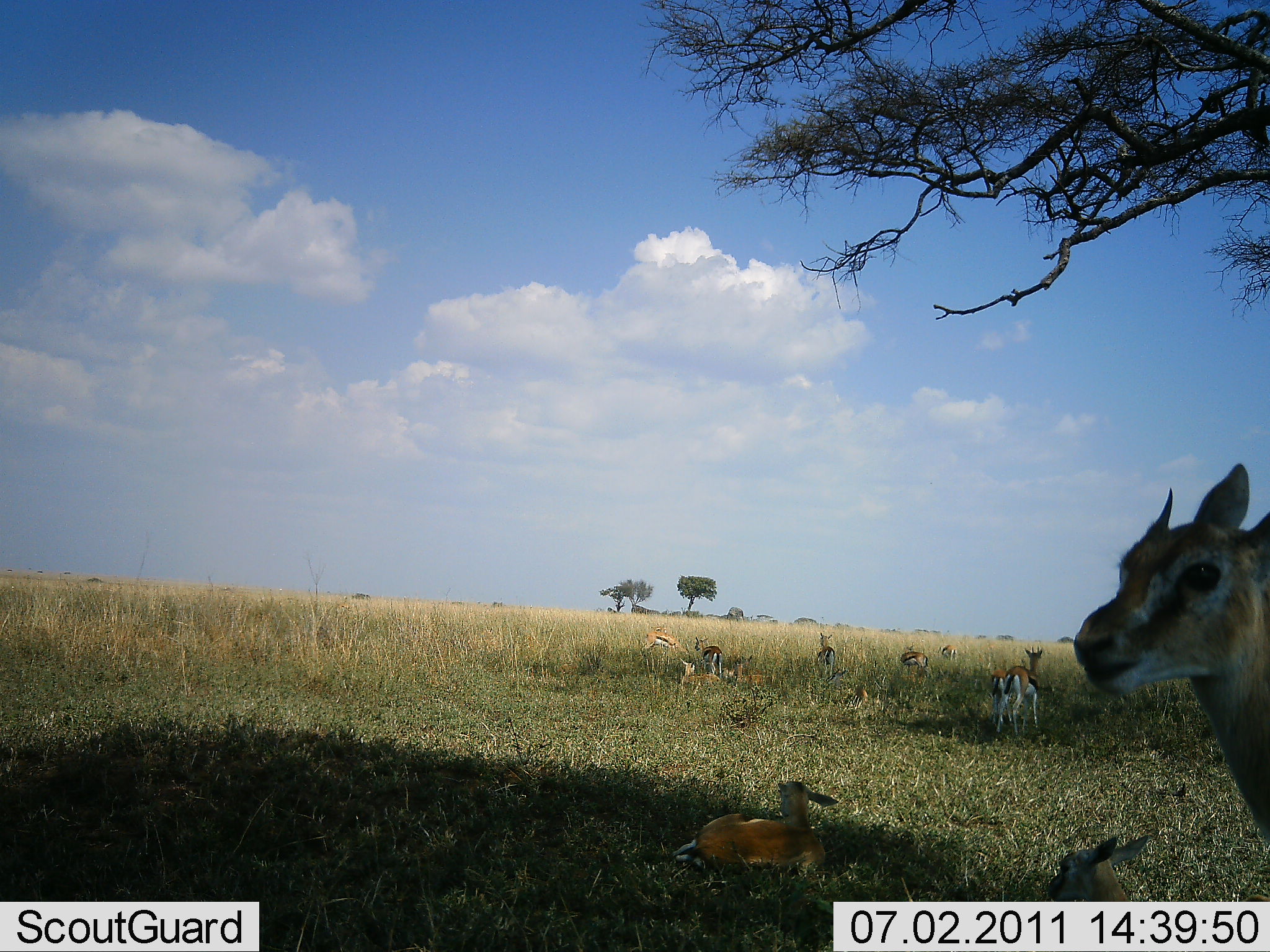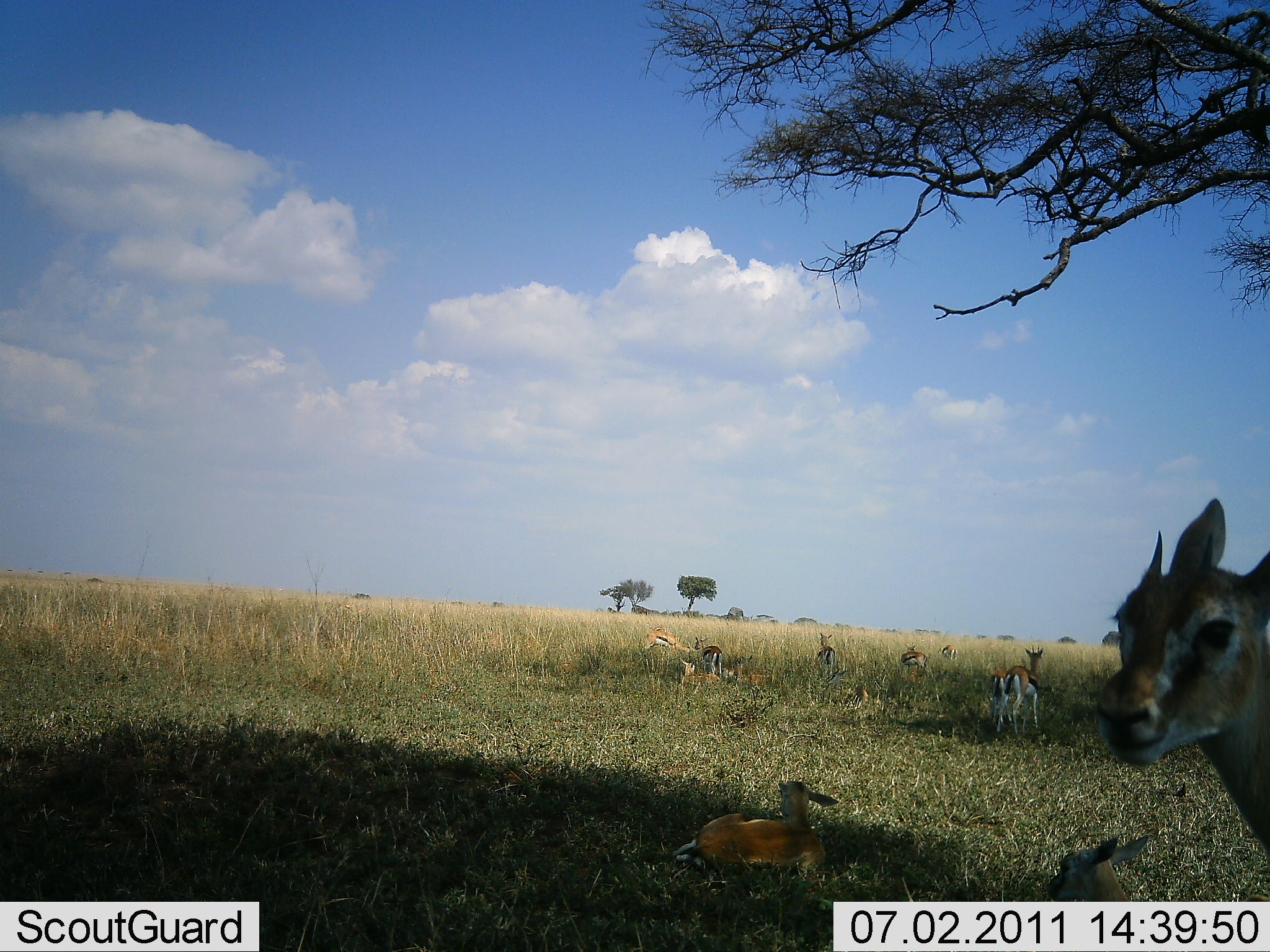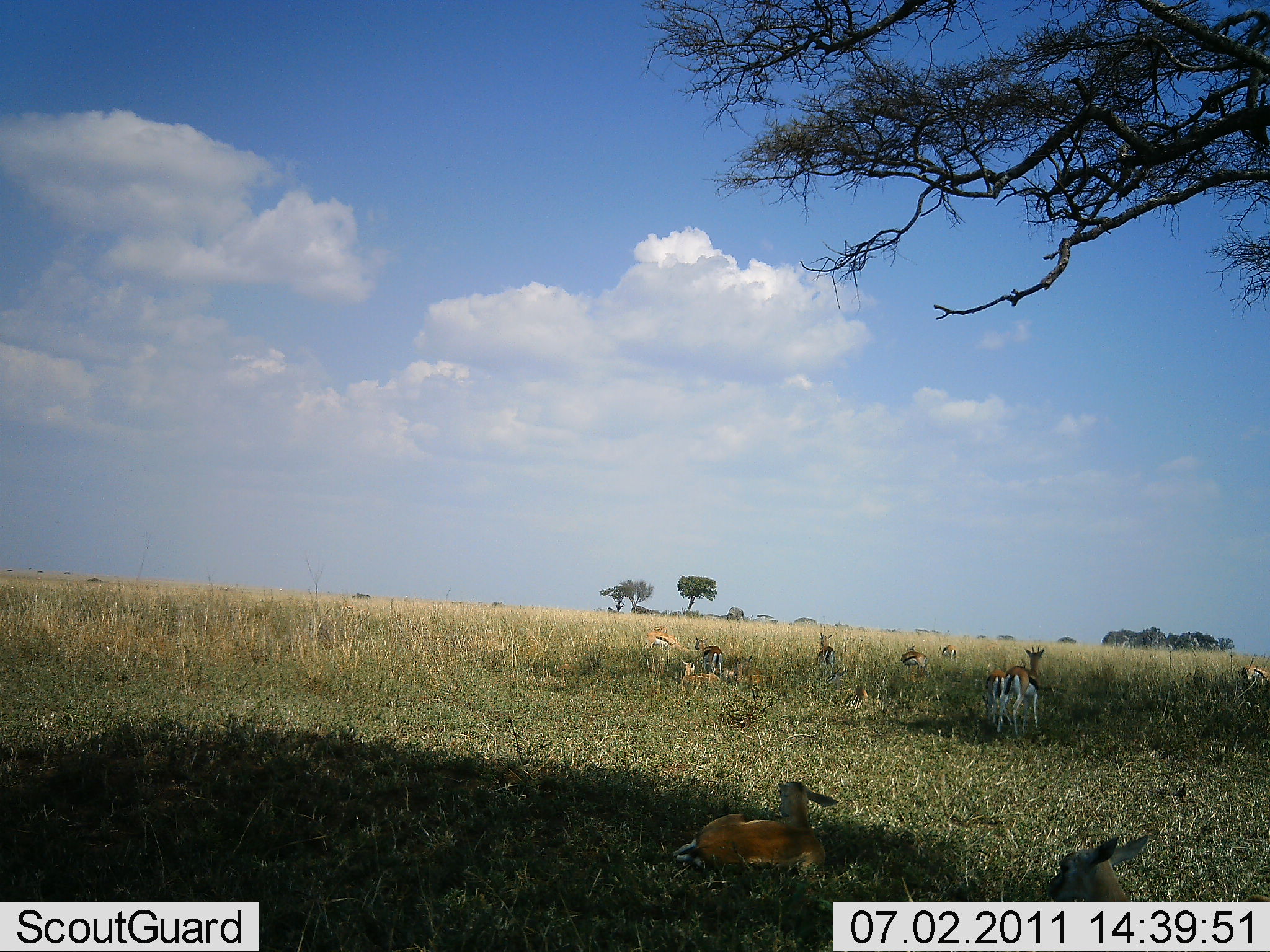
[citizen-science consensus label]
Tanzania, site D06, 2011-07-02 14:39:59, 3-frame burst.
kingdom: Animalia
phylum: Chordata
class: Mammalia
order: Artiodactyla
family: Bovidae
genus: Eudorcas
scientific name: Eudorcas thomsonii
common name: thomson's gazelle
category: gazellethomsons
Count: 11-50.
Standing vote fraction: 82%.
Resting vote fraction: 100%.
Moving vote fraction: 27%.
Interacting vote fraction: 0%.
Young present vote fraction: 9%.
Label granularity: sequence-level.